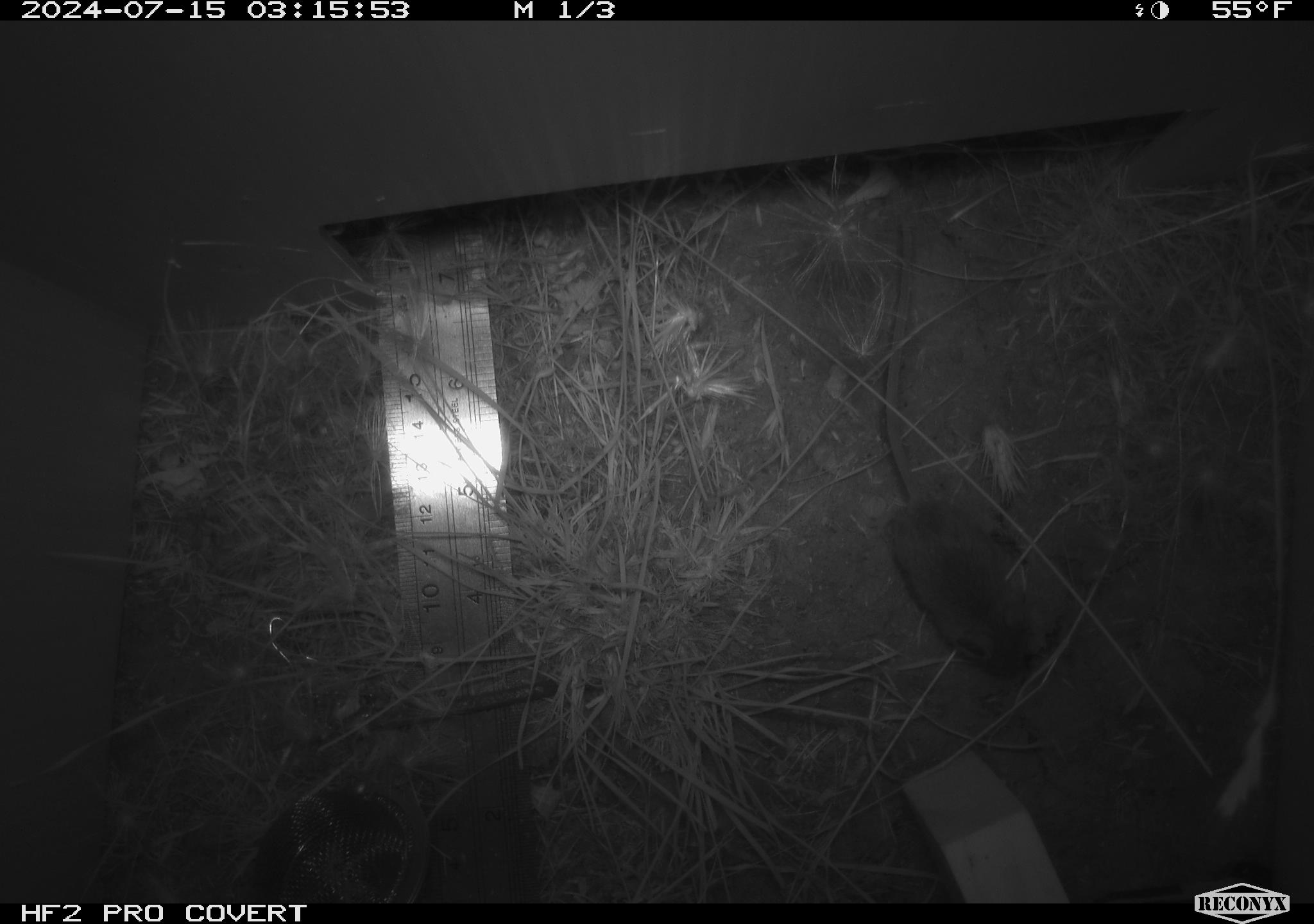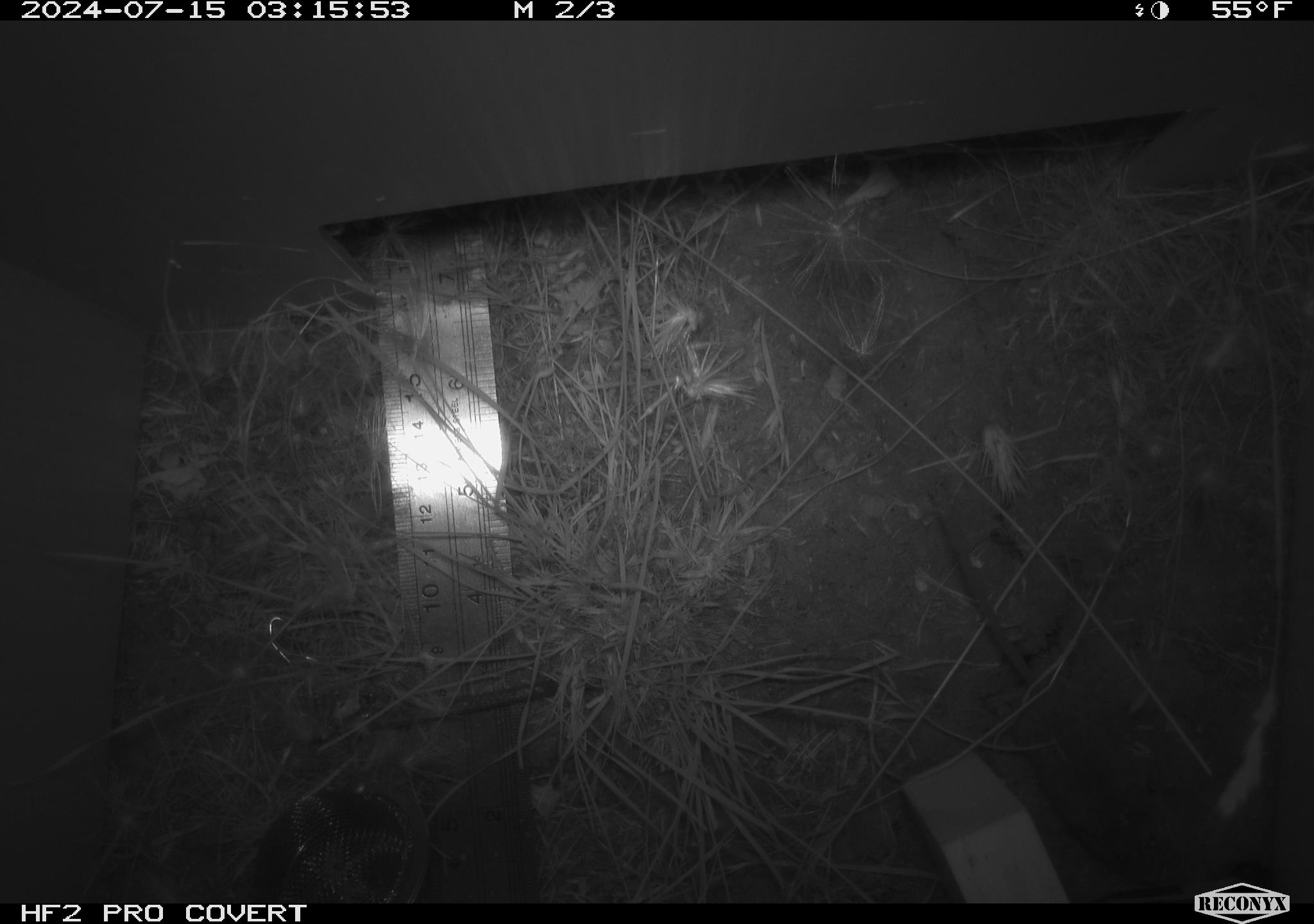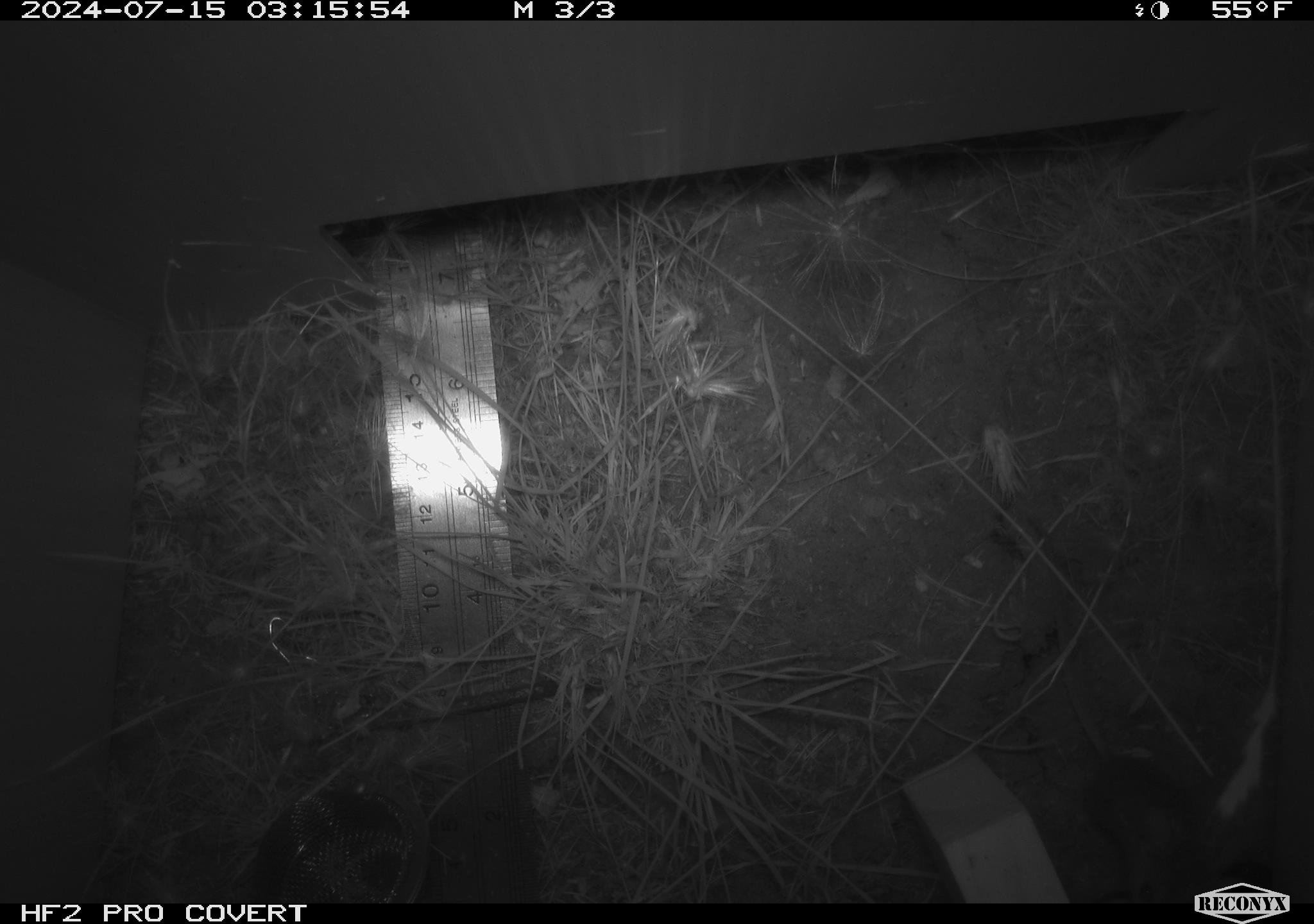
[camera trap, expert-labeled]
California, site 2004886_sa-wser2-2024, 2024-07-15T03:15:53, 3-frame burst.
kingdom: Animalia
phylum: Chordata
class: Mammalia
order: Rodentia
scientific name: Rodentia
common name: mouse species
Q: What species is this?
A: Mouse species (Rodentia).